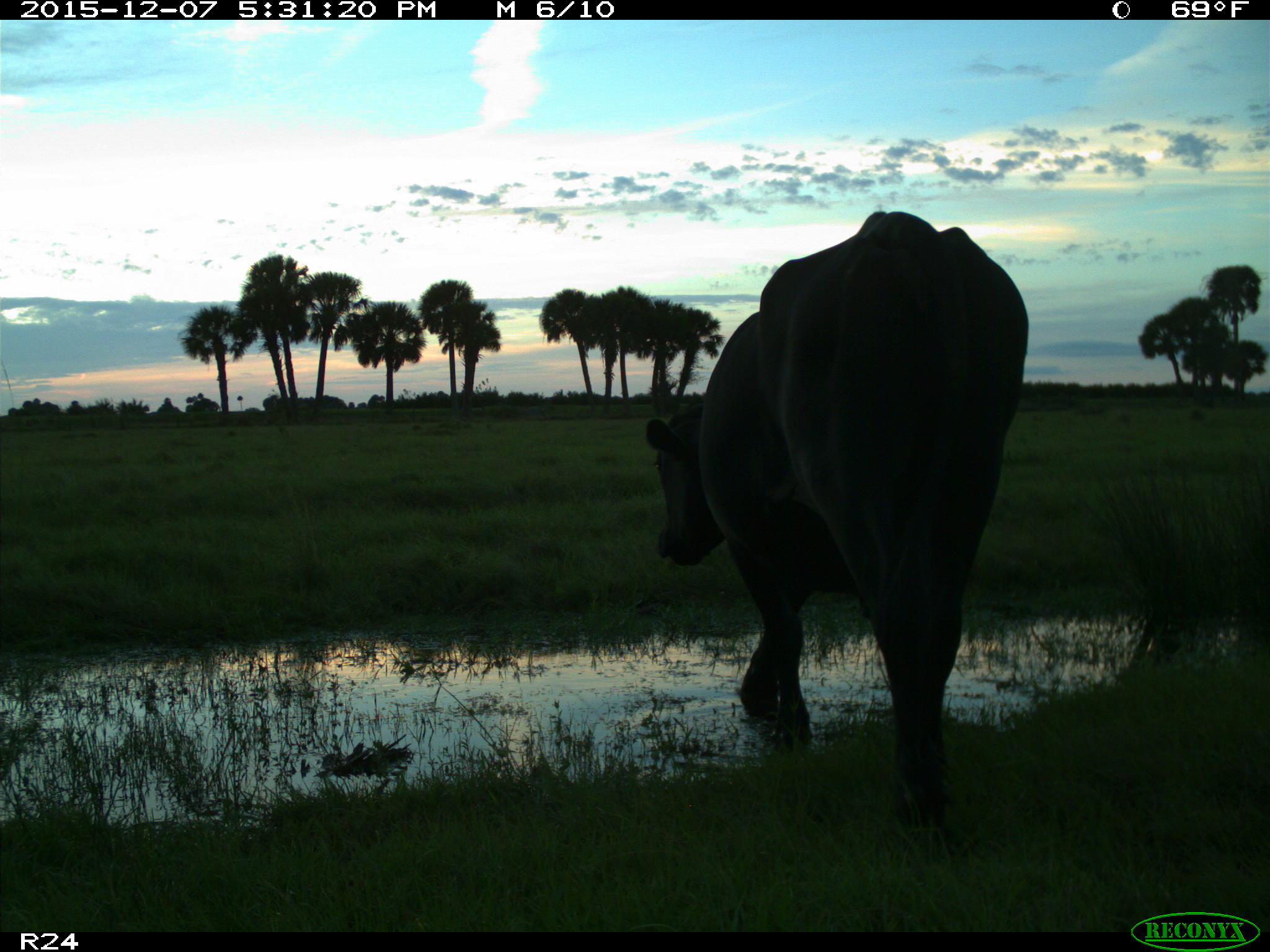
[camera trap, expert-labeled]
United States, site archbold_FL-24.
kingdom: Animalia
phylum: Chordata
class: Mammalia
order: Artiodactyla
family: Bovidae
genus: Bos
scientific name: Bos taurus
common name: domestic cow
Bos taurus (domestic cow).